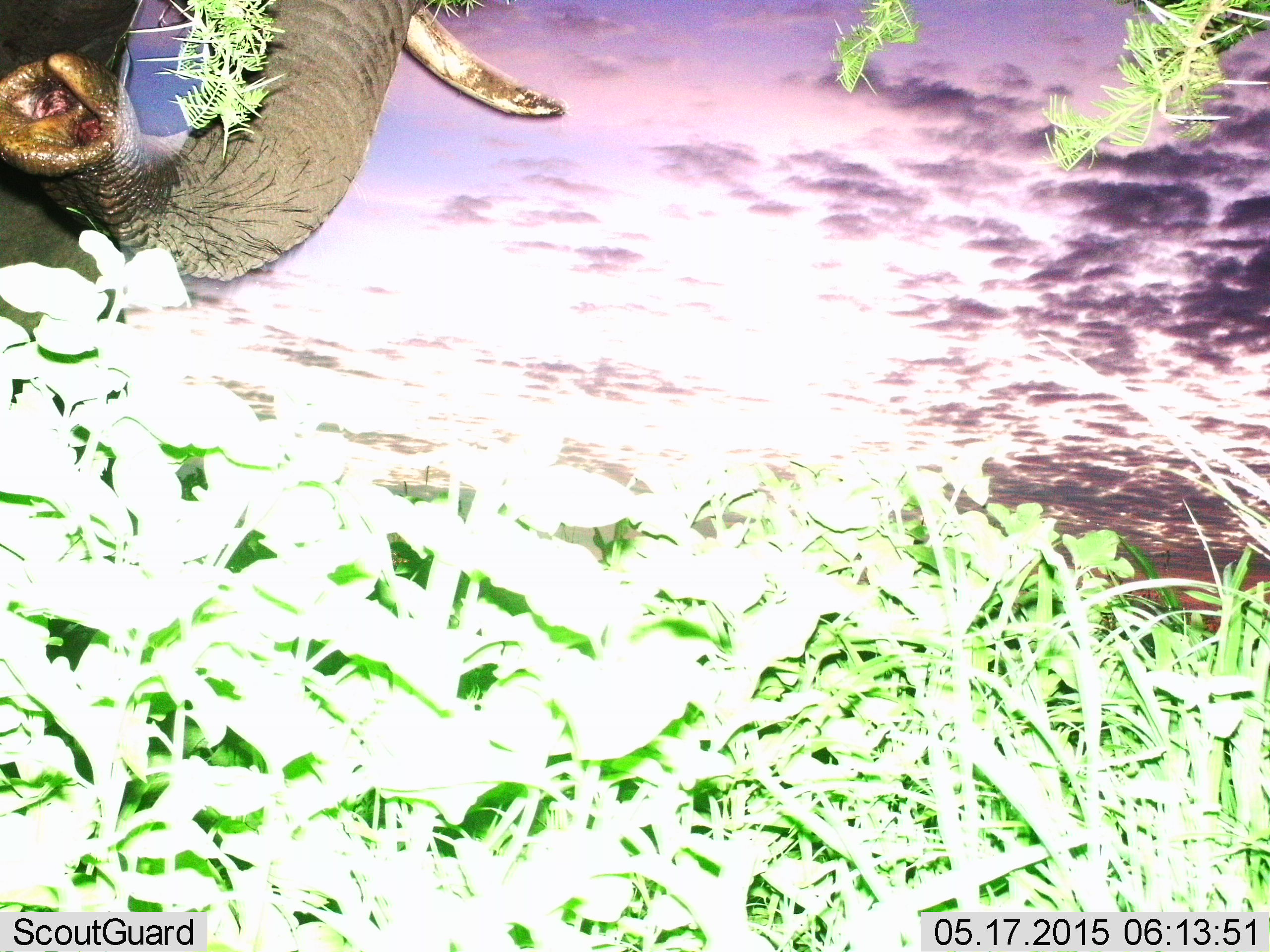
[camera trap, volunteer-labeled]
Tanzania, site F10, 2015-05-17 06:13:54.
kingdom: Animalia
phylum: Chordata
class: Mammalia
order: Proboscidea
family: Elephantidae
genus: Loxodonta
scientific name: Loxodonta africana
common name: african bush elephant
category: elephant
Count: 1.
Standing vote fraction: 40%.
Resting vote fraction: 0%.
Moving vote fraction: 10%.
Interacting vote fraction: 0%.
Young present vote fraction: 0%.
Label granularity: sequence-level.